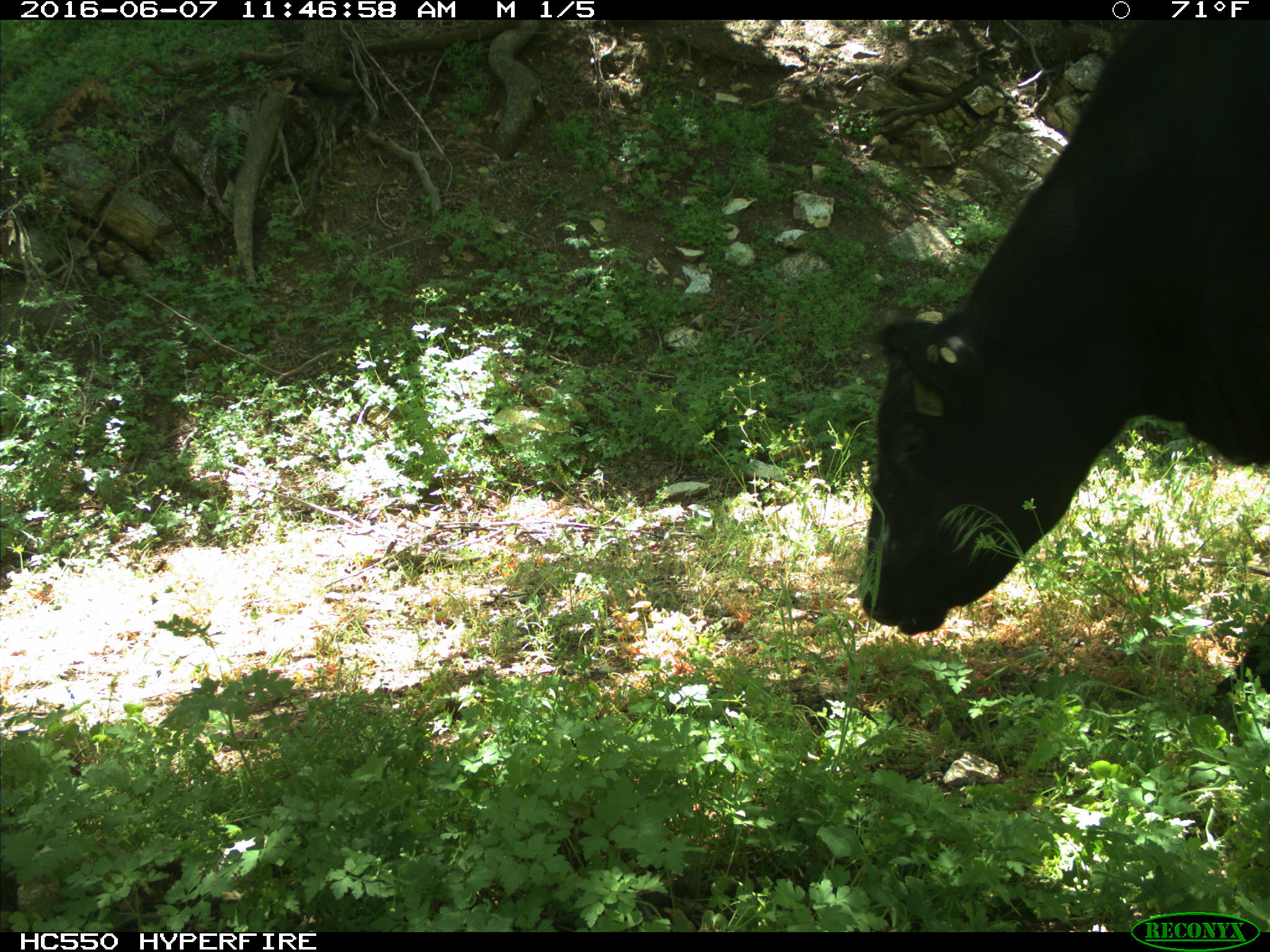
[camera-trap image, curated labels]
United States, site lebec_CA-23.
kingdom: Animalia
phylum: Chordata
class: Mammalia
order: Artiodactyla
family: Bovidae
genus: Bos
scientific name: Bos taurus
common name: domestic cow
Bos taurus (domestic cow).